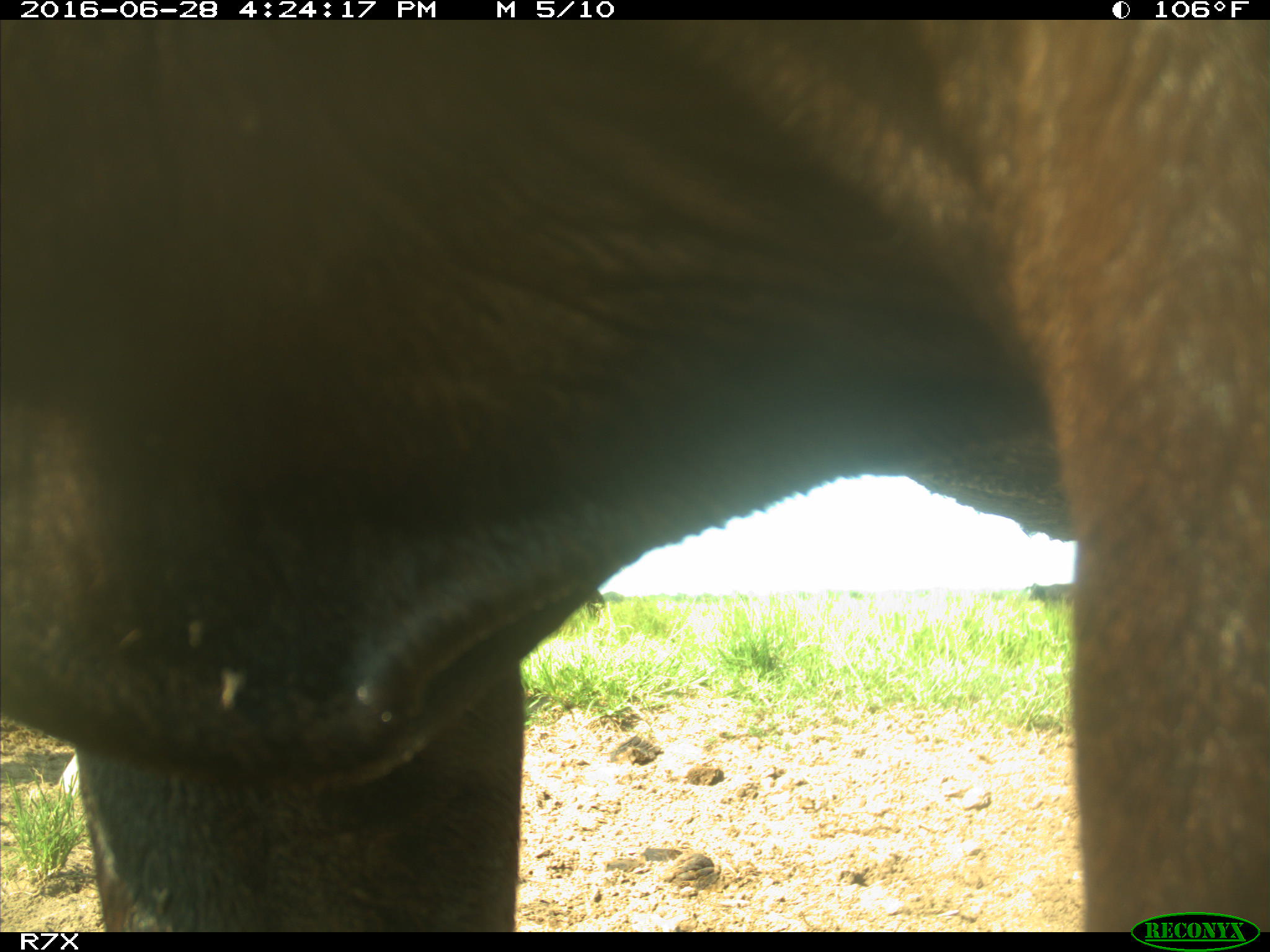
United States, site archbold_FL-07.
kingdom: Animalia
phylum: Chordata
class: Mammalia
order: Artiodactyla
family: Bovidae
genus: Bos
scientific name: Bos taurus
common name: domestic cow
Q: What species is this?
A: Bos taurus (domestic cow).